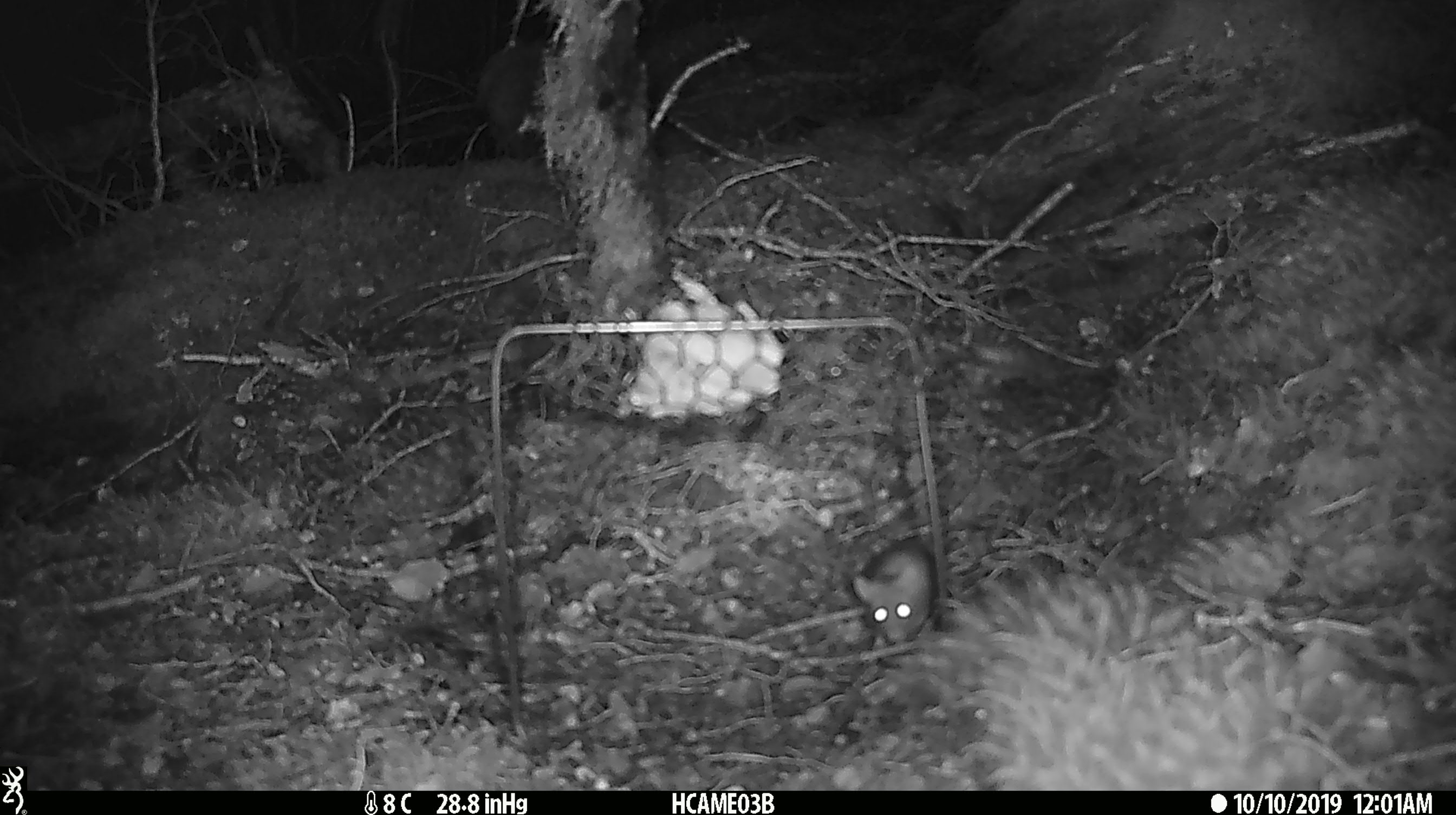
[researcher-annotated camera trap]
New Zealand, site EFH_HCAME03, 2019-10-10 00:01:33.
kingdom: Animalia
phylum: Chordata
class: Mammalia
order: Rodentia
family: Muridae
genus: Mus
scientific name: Mus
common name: mouse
Mouse (Mus).